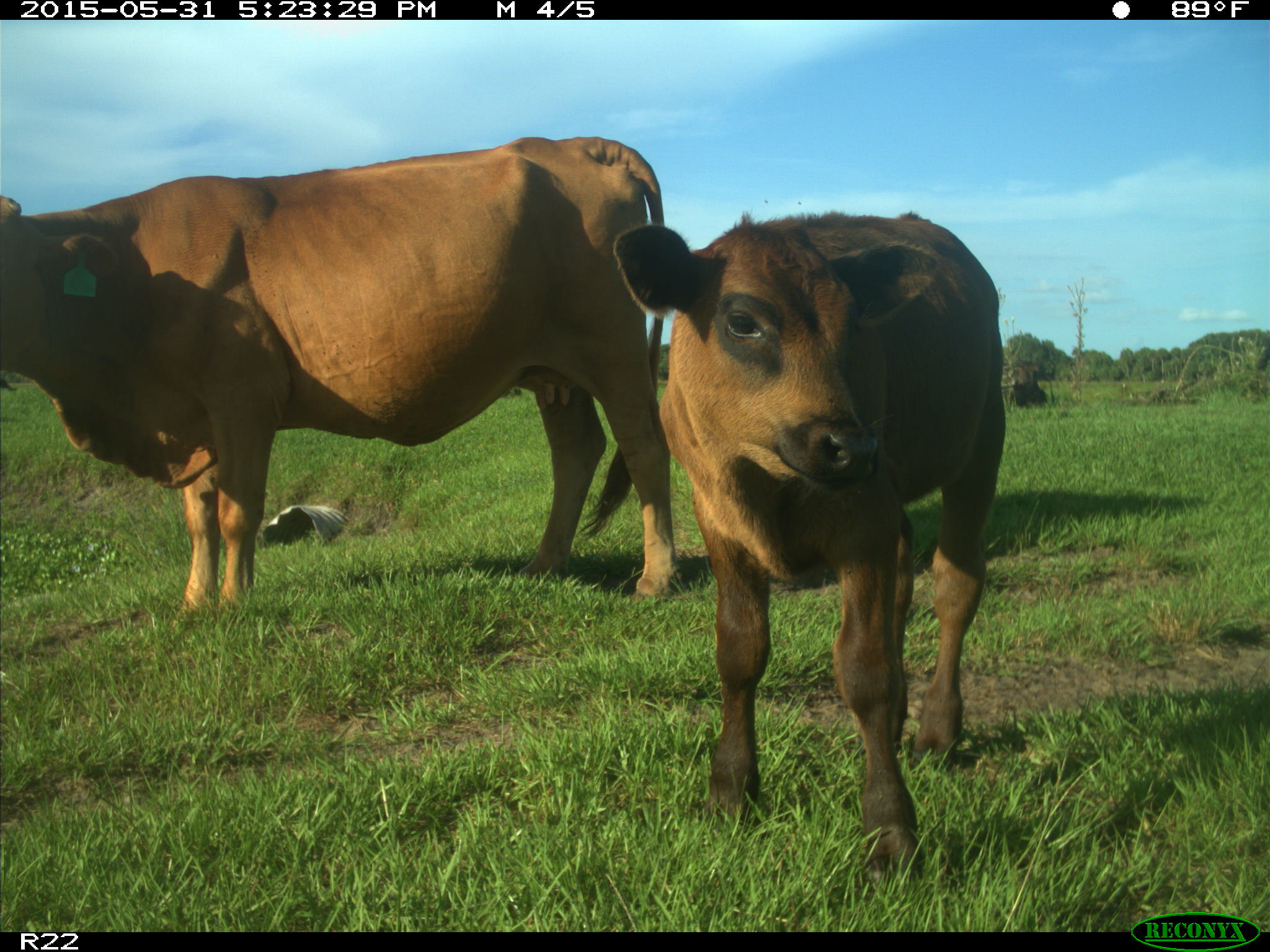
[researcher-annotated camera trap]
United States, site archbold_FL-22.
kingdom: Animalia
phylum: Chordata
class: Mammalia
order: Artiodactyla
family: Bovidae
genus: Bos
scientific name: Bos taurus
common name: domestic cow